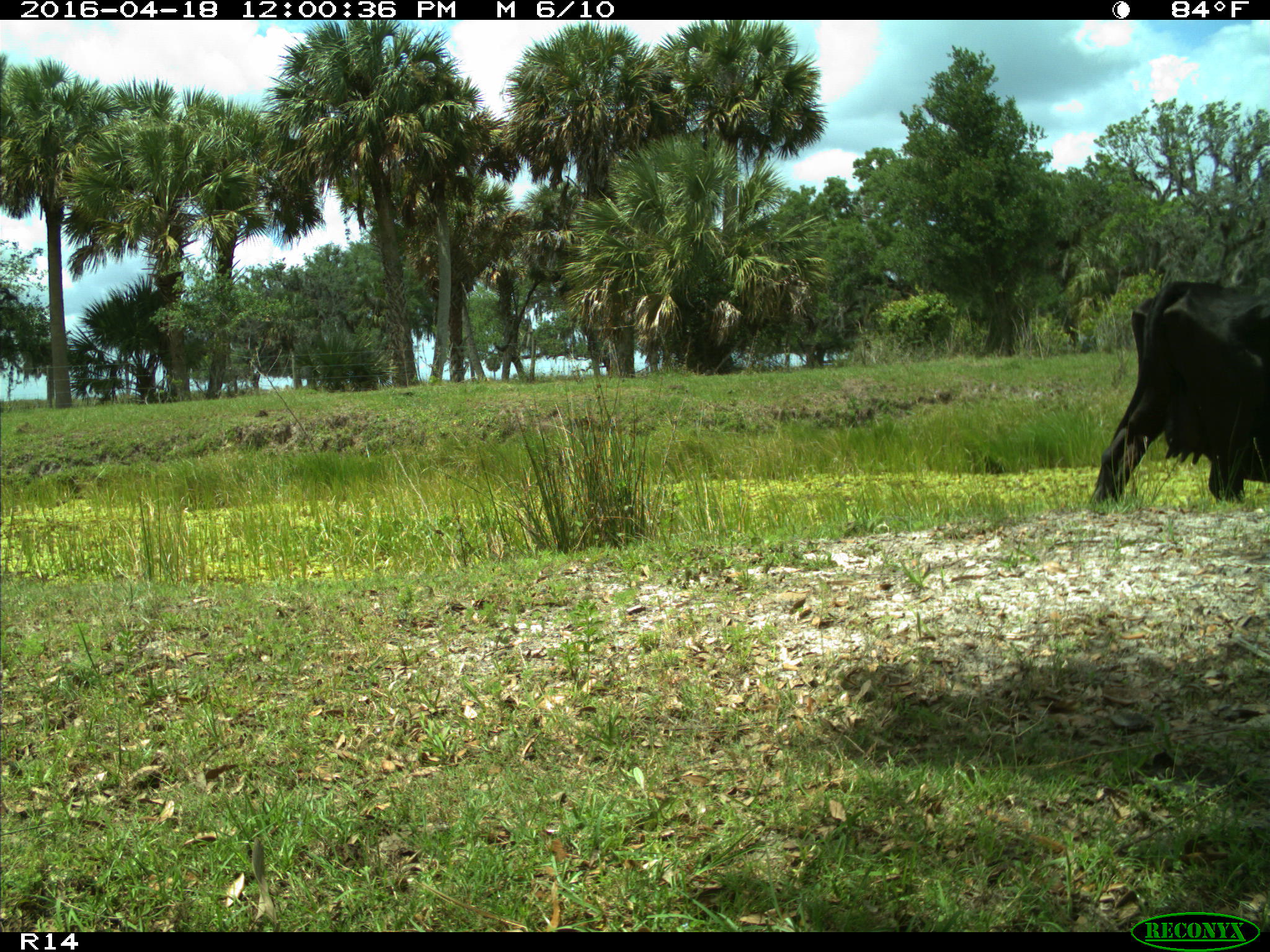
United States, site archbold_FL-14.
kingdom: Animalia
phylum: Chordata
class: Mammalia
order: Artiodactyla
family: Bovidae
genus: Bos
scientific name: Bos taurus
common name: domestic cow